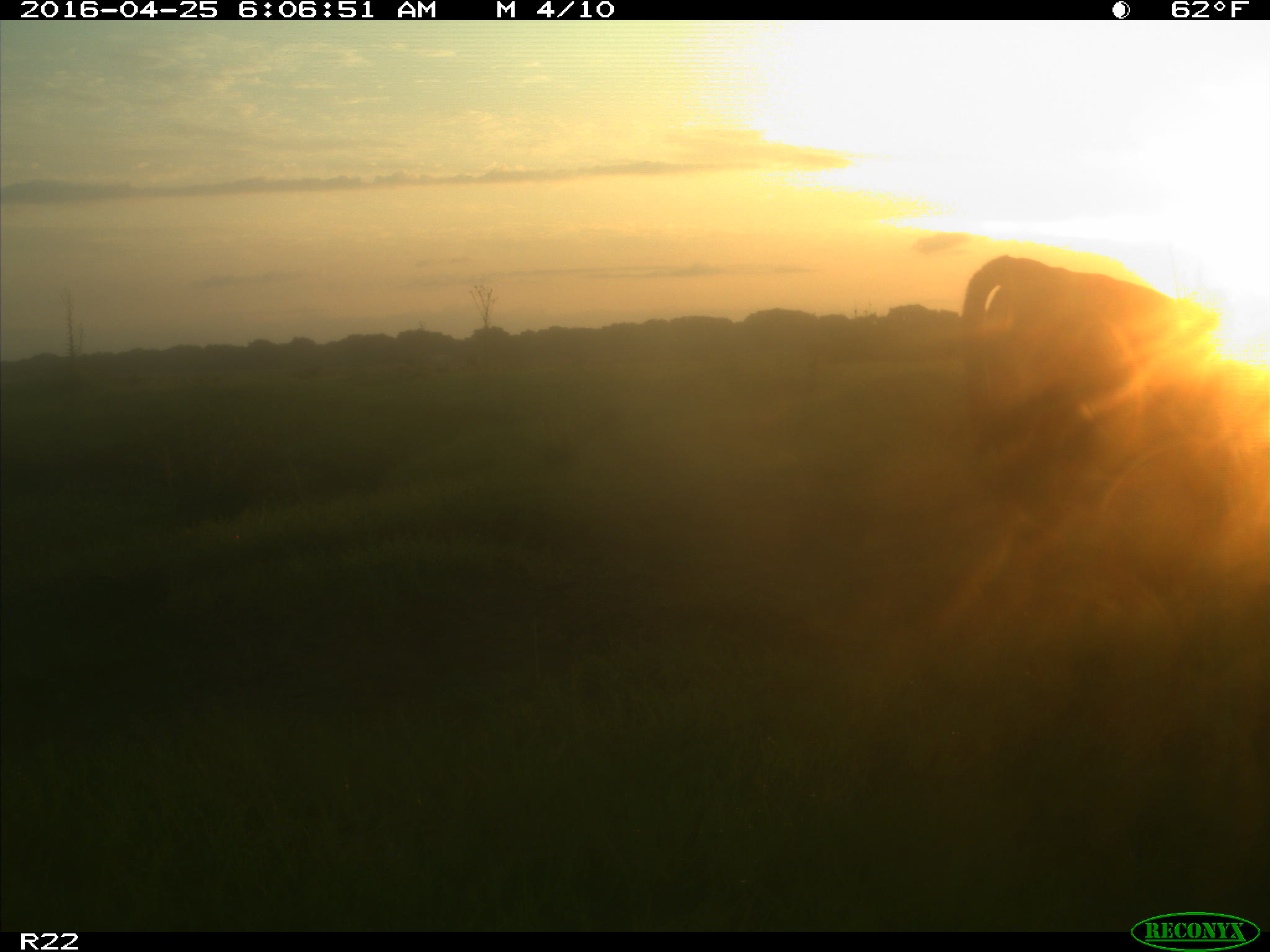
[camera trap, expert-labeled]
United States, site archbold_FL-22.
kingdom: Animalia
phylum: Chordata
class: Mammalia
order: Artiodactyla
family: Bovidae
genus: Bos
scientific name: Bos taurus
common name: domestic cow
Bos taurus (domestic cow).